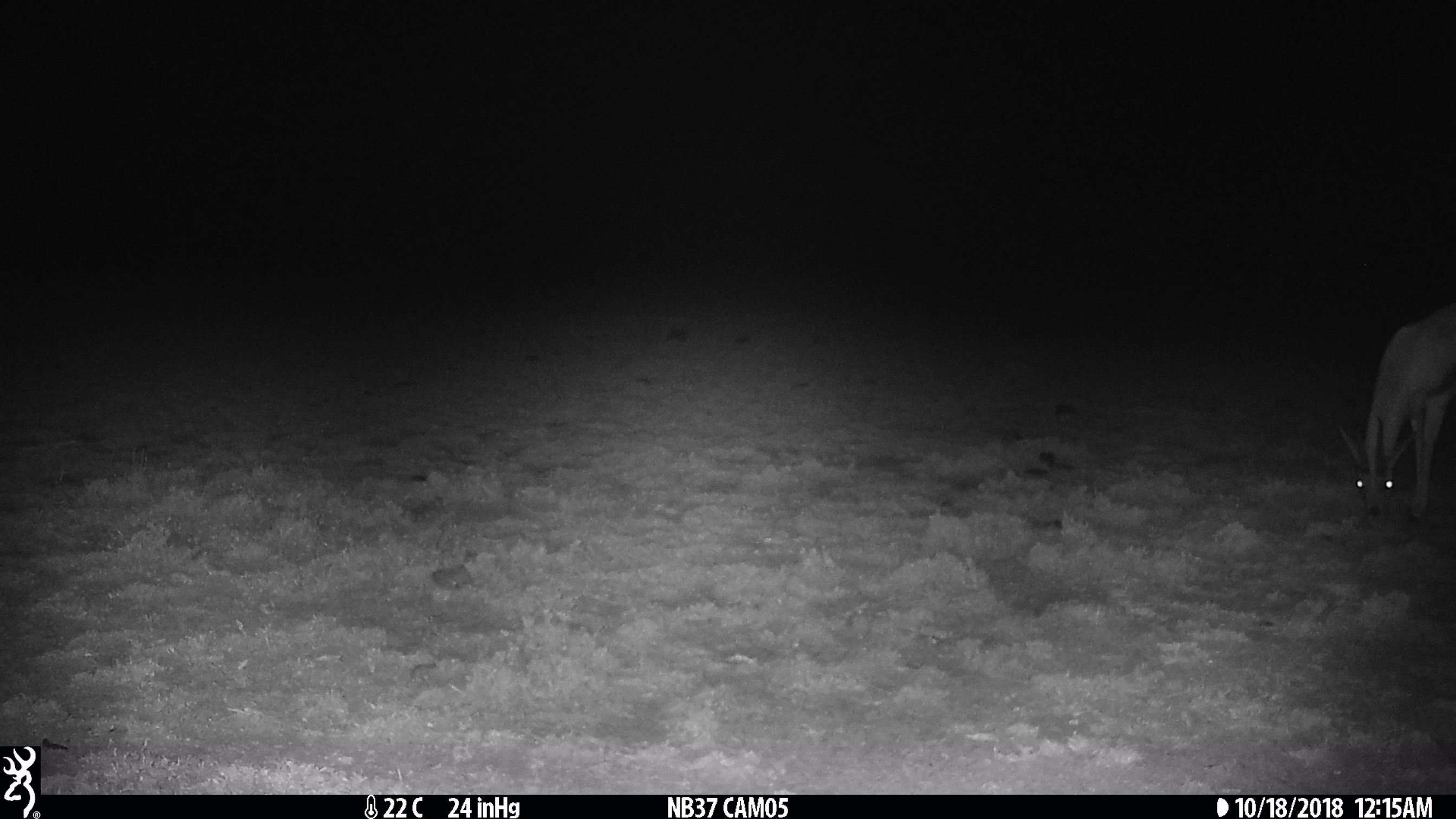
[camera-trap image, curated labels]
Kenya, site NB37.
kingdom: Animalia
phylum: Chordata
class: Mammalia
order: Artiodactyla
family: Bovidae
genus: Eudorcas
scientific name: Eudorcas thomsonii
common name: thomon's gazelle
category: gazelle thomsons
Gazelle thomsons (thomon's gazelle) (Eudorcas thomsonii).